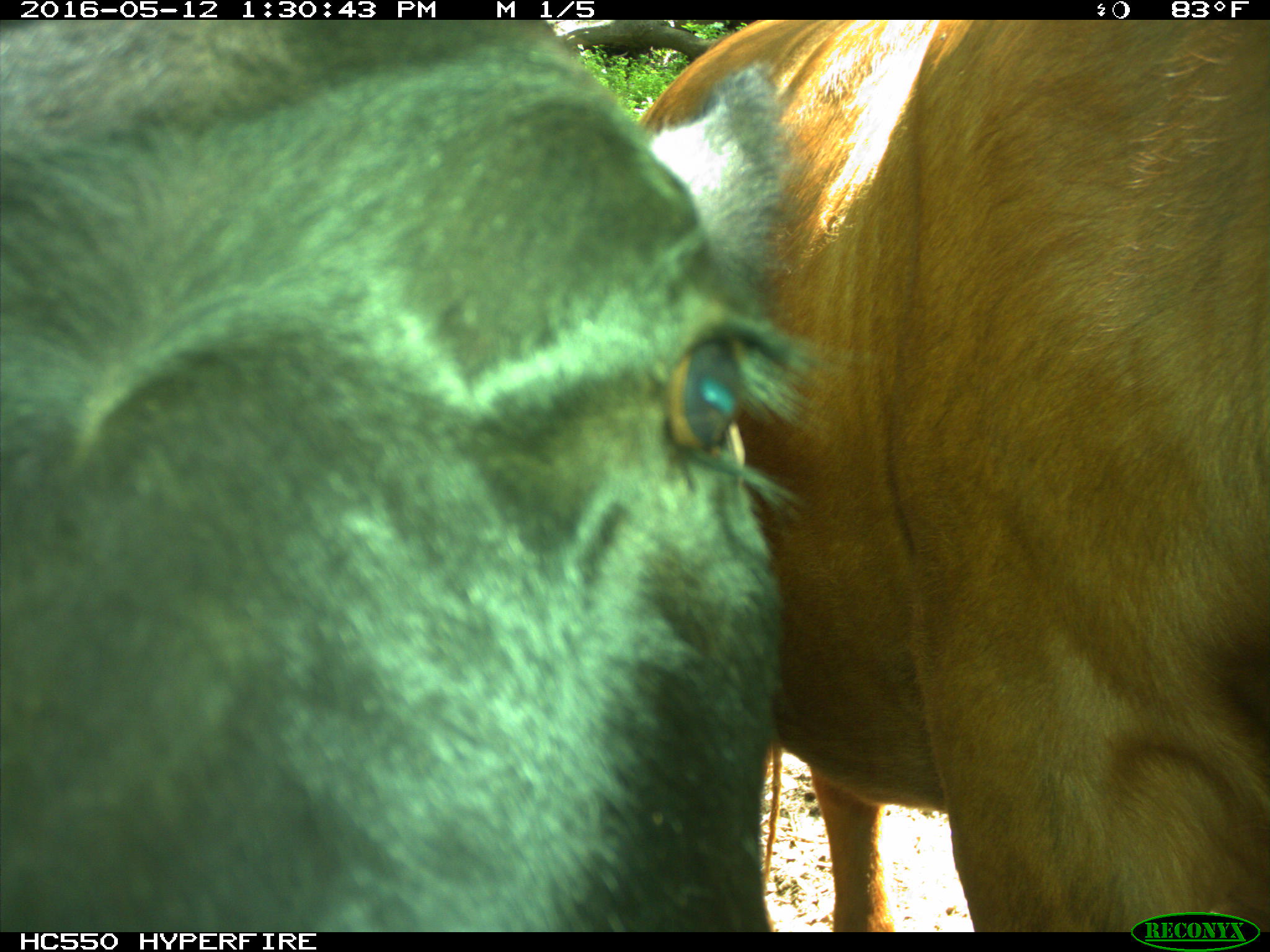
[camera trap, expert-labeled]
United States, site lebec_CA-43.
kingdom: Animalia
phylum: Chordata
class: Mammalia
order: Artiodactyla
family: Bovidae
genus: Bos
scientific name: Bos taurus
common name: domestic cow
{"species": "Bos taurus (domestic cow)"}